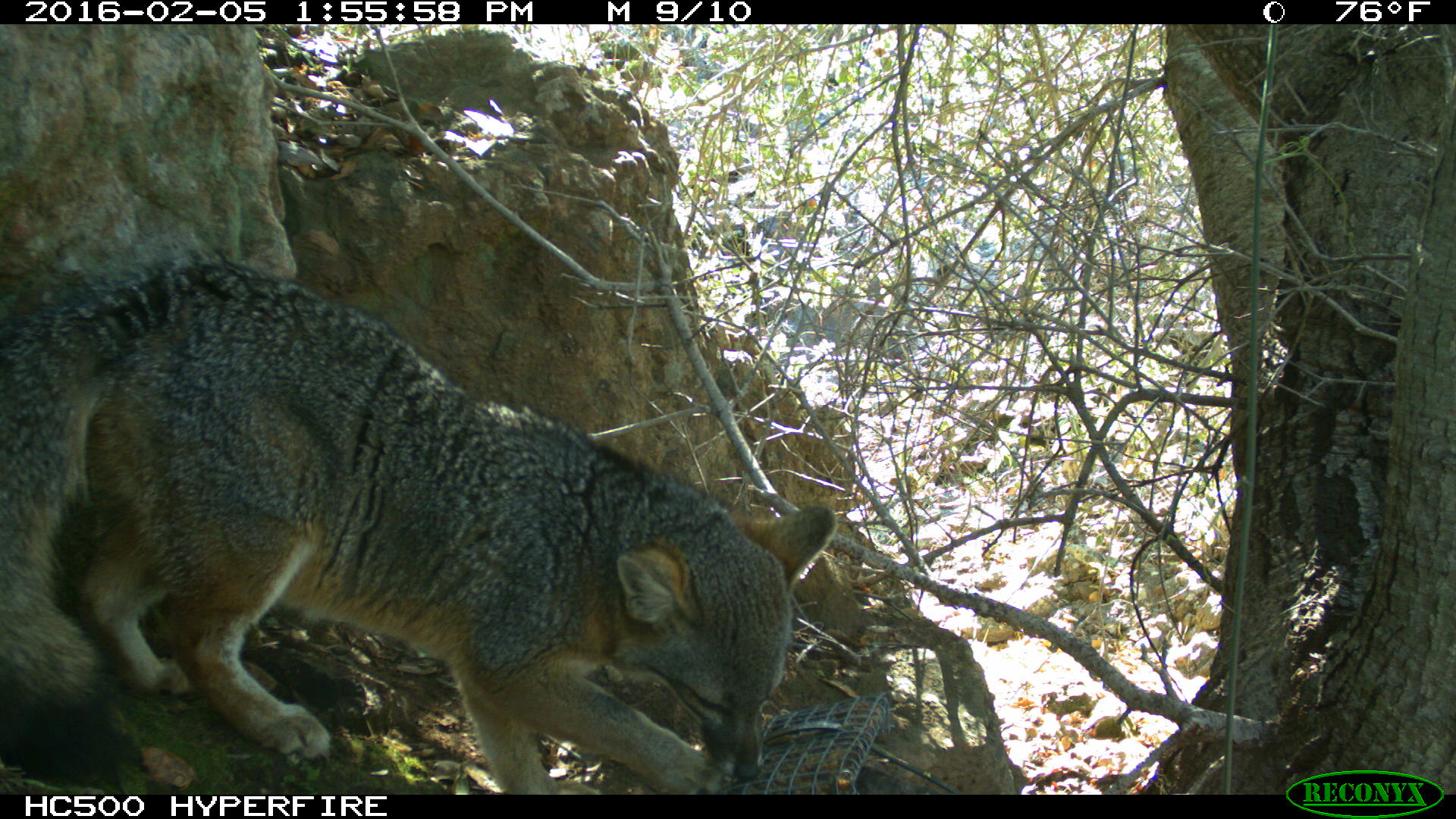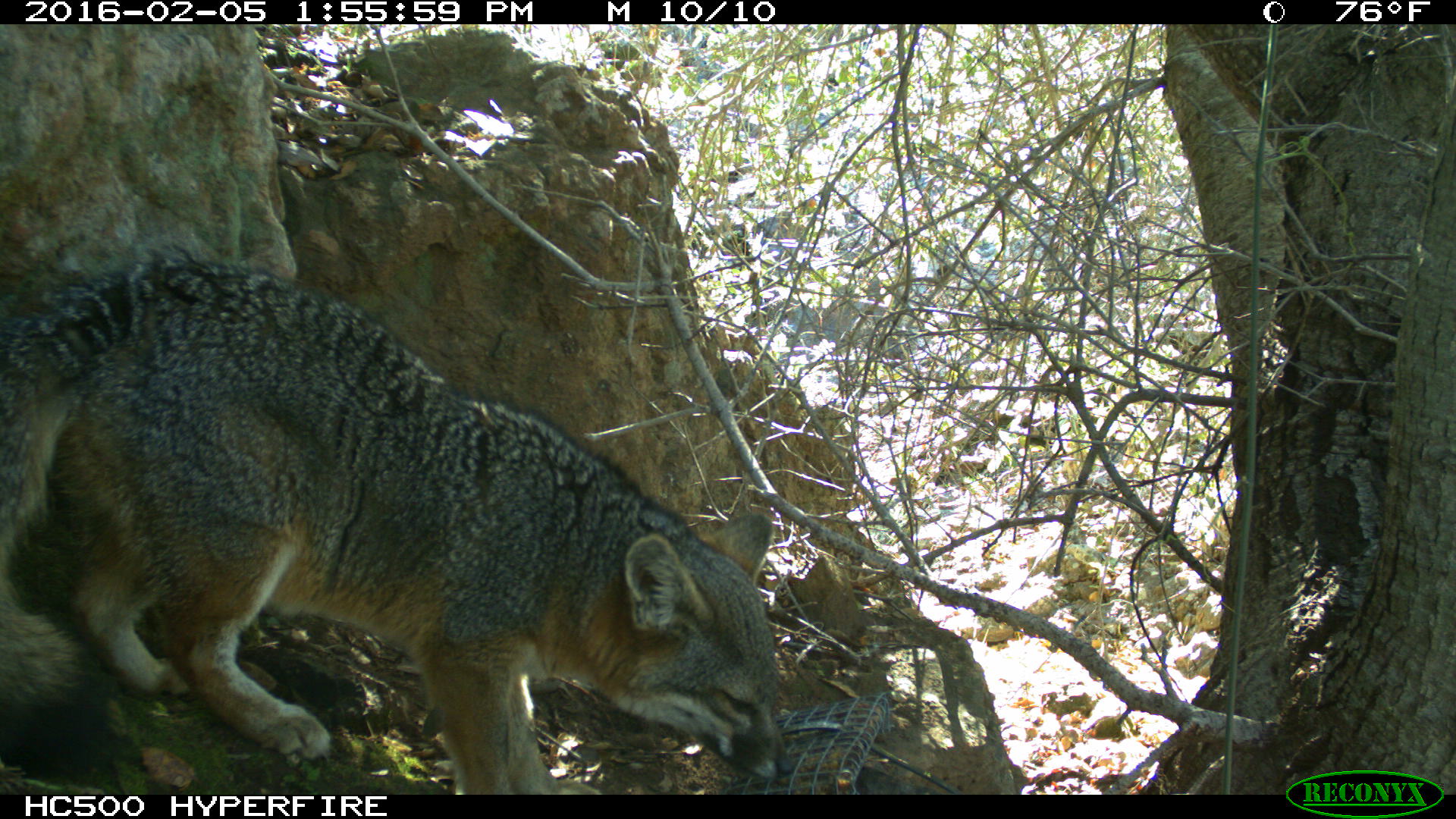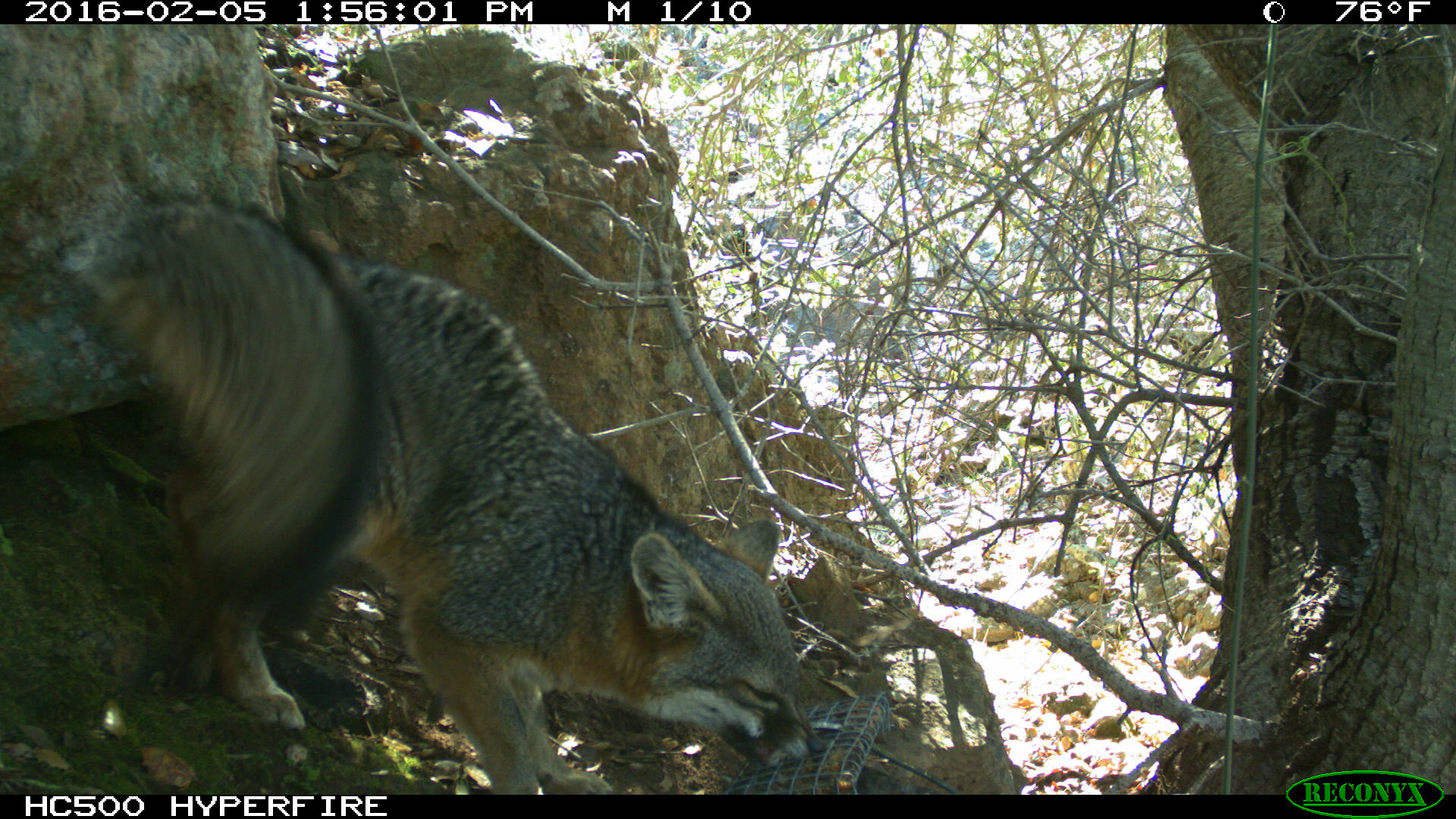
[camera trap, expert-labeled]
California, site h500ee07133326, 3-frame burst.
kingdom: Animalia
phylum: Chordata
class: Mammalia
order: Carnivora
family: Canidae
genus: Urocyon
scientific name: Urocyon littoralis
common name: island fox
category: fox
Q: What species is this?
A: Fox (island fox) (Urocyon littoralis).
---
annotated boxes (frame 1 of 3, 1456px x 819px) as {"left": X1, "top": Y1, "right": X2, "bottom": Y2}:
fox: {"left": 0, "top": 259, "right": 836, "bottom": 794}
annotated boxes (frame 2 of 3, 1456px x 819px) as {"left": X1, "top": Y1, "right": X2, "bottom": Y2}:
fox: {"left": 0, "top": 252, "right": 795, "bottom": 794}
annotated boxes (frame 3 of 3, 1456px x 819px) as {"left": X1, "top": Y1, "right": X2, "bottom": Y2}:
fox: {"left": 88, "top": 194, "right": 829, "bottom": 795}